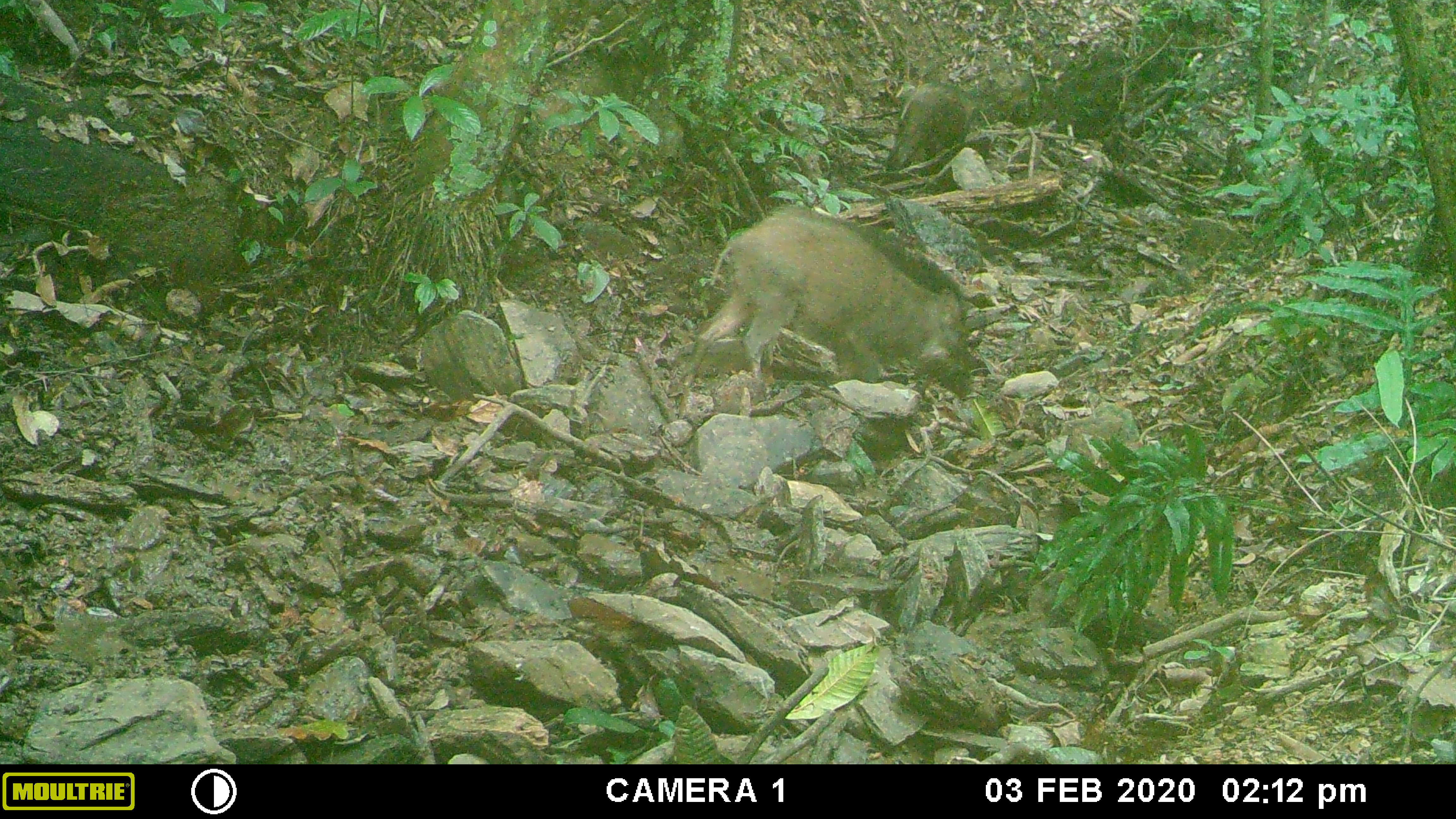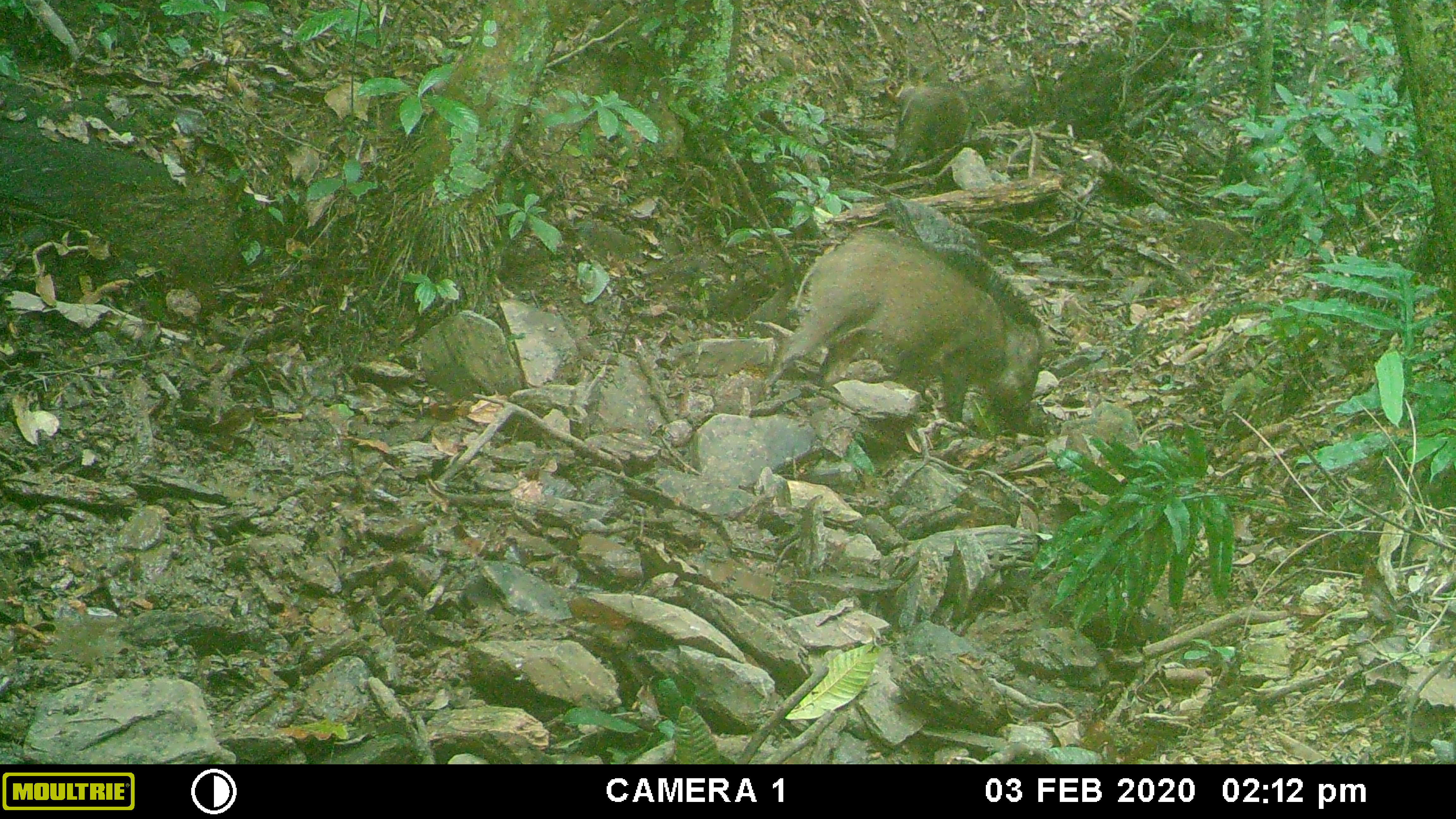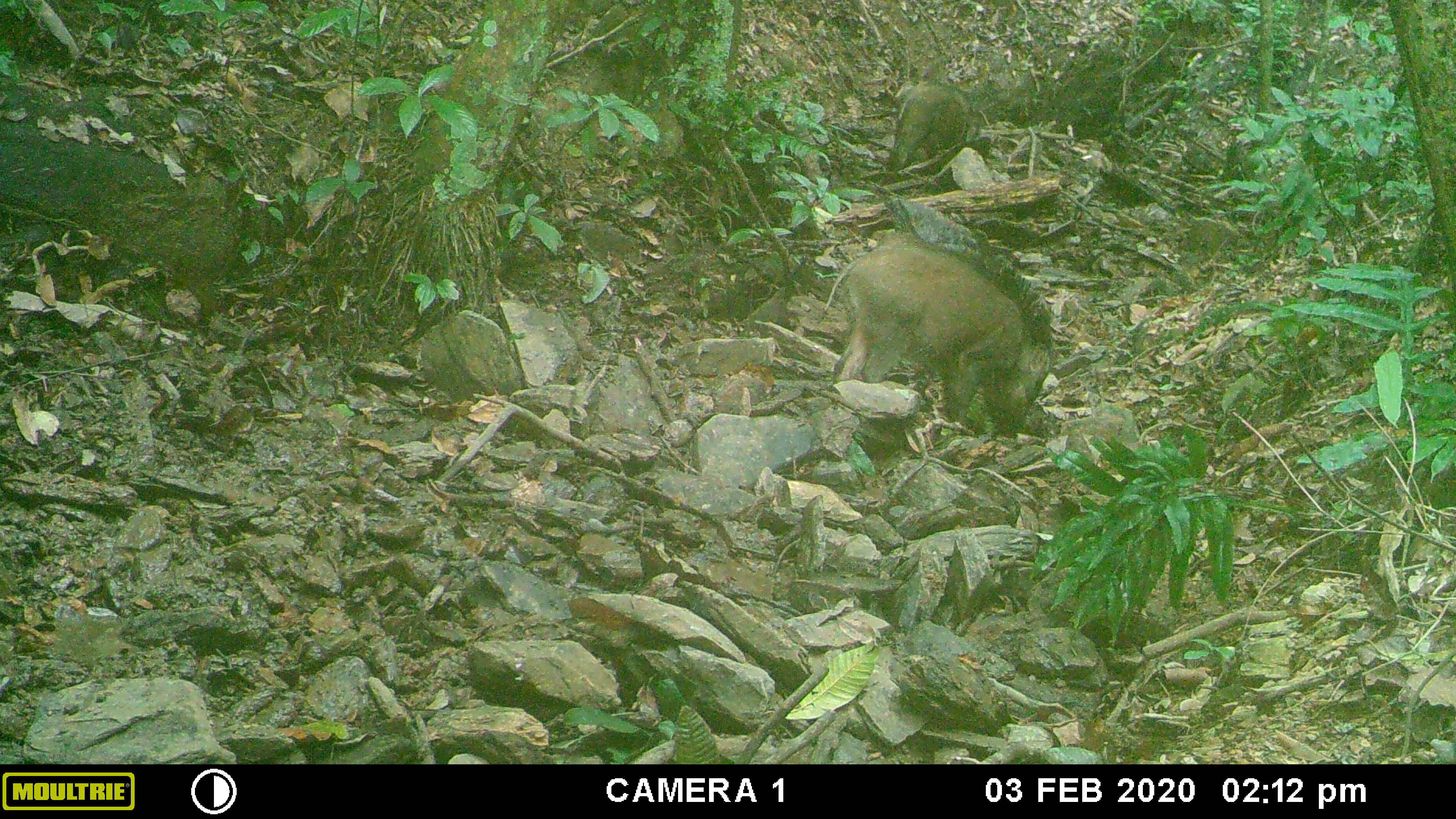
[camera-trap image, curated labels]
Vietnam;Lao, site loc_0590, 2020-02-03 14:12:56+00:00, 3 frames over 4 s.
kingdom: Animalia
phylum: Chordata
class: Mammalia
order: Artiodactyla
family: Suidae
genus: Sus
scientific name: Sus scrofa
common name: eurasian wild pig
Eurasian wild pig (Sus scrofa). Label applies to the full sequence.